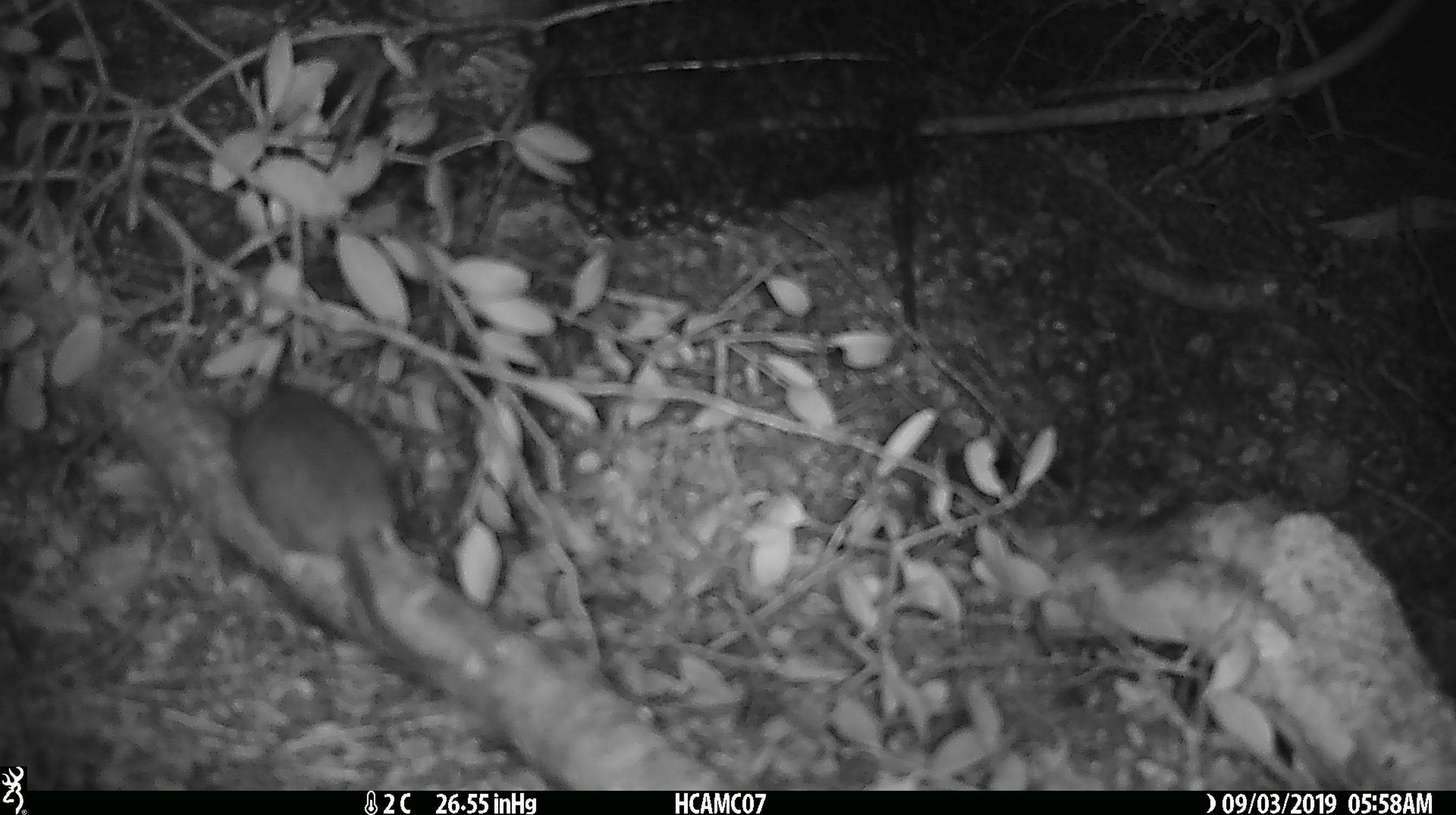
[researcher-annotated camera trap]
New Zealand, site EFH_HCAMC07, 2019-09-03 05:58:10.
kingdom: Animalia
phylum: Chordata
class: Mammalia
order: Rodentia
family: Muridae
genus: Mus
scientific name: Mus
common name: mouse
Mouse (Mus).